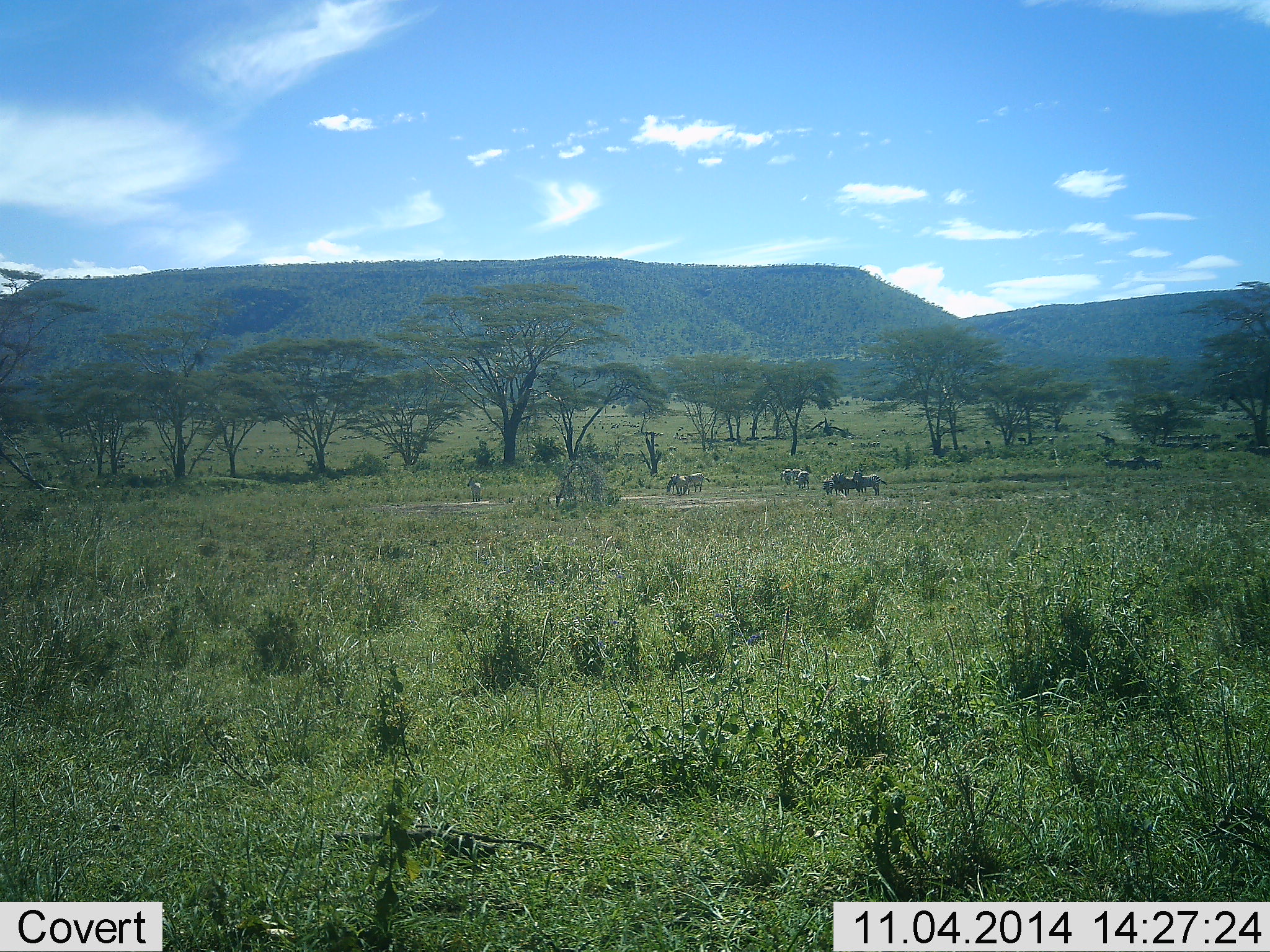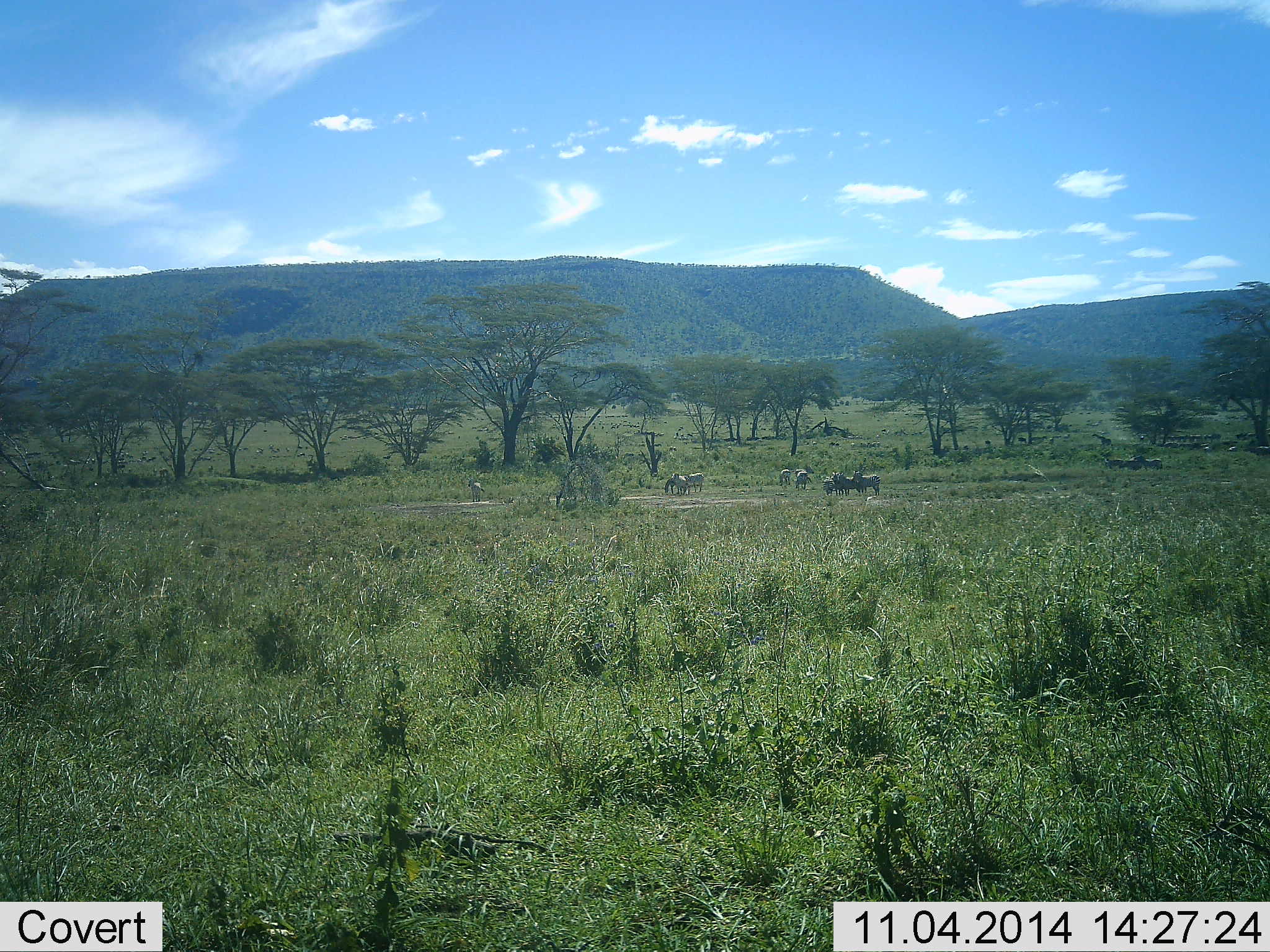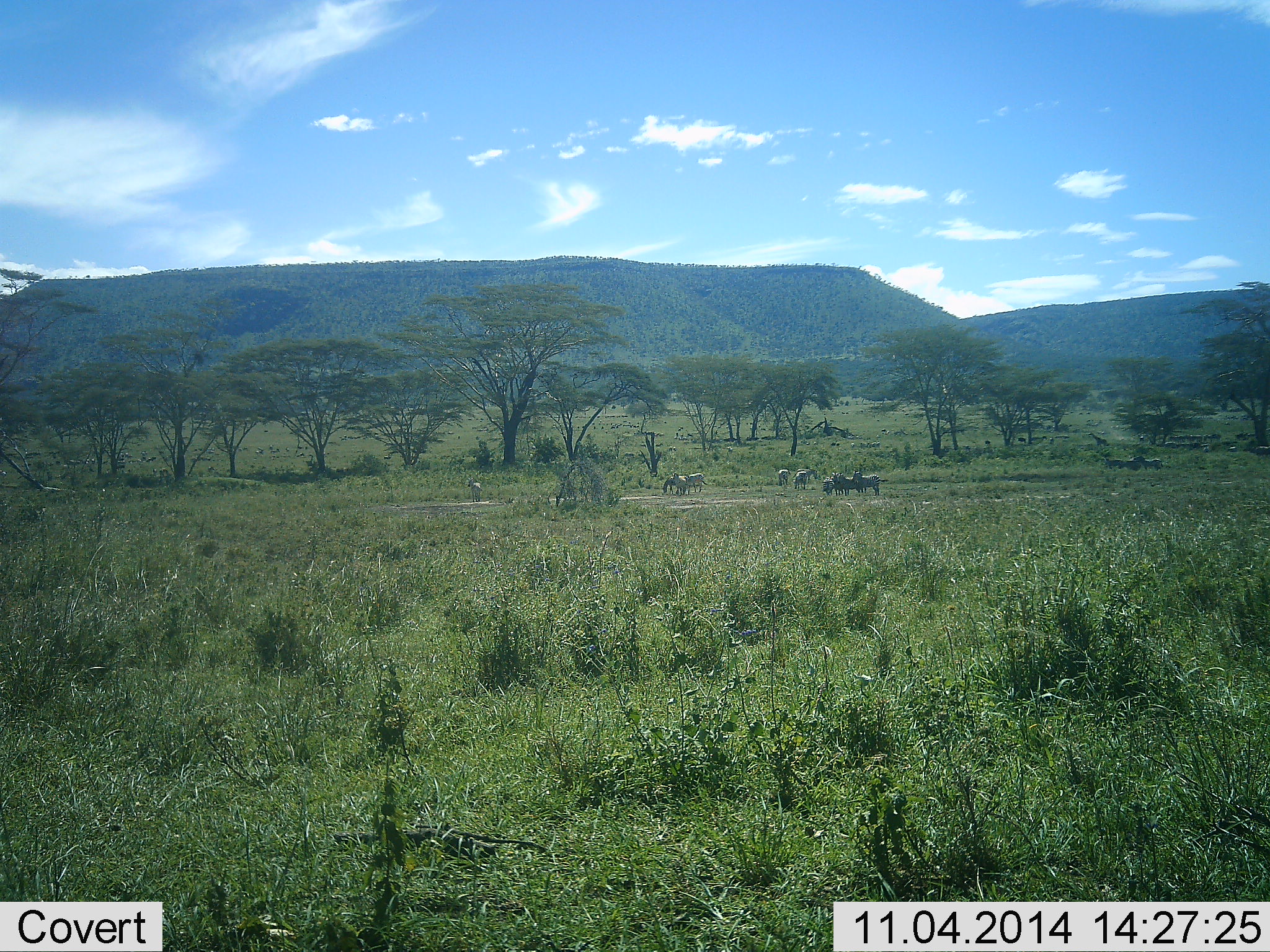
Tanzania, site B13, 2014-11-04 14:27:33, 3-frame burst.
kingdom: Animalia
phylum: Chordata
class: Mammalia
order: Perissodactyla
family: Equidae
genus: Equus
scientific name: Equus quagga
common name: plains zebra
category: zebra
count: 9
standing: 79%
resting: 21%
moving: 14%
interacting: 7%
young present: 0%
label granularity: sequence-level